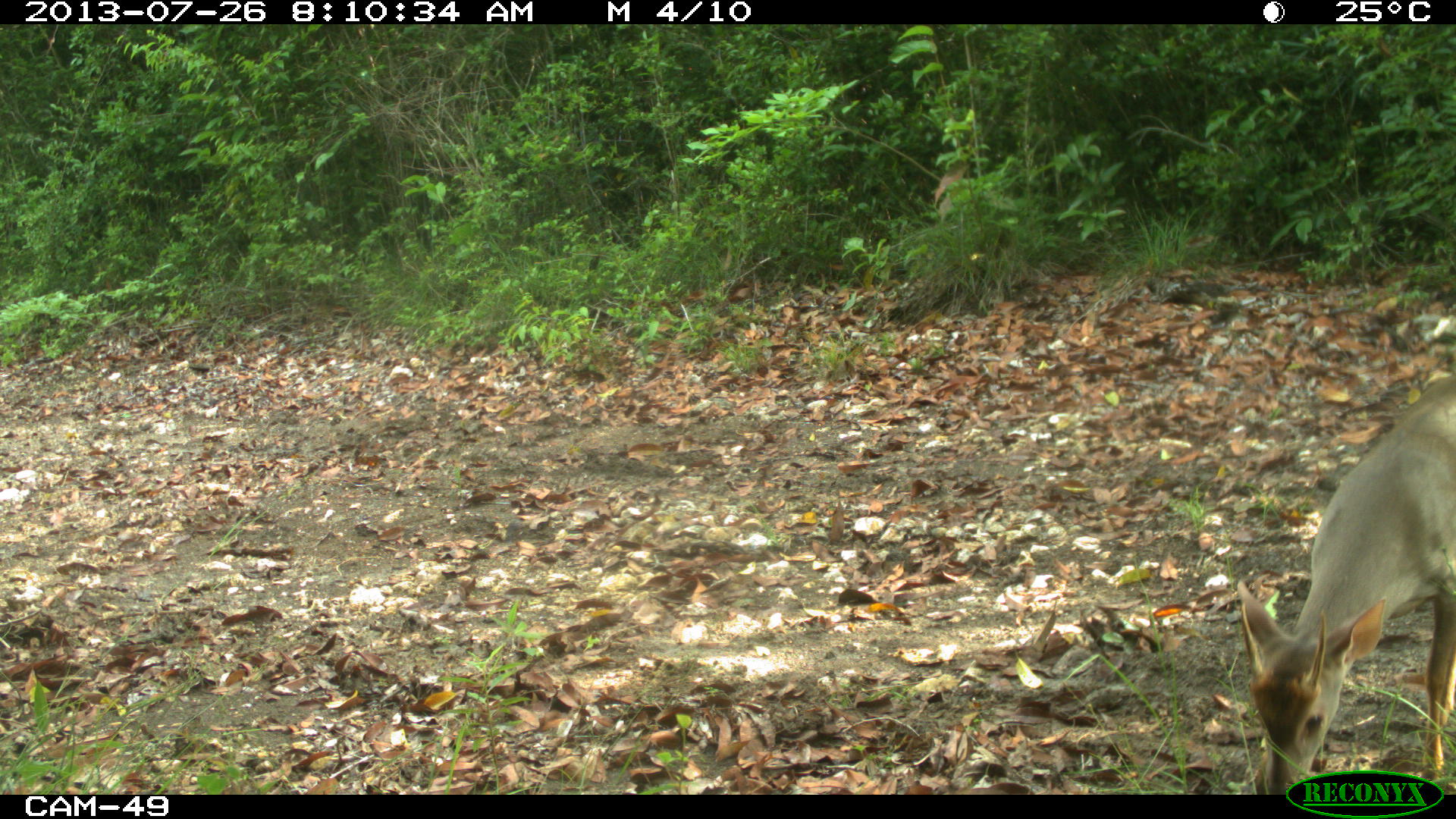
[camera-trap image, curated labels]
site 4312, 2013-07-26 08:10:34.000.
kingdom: Animalia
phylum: Chordata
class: Mammalia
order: Artiodactyla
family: Cervidae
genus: Odocoileus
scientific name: Odocoileus pandora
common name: yucatán brown brocket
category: mazama pandora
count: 1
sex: male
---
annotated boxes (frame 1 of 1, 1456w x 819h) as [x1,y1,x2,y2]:
mazama pandora: [1238,374,1454,791]